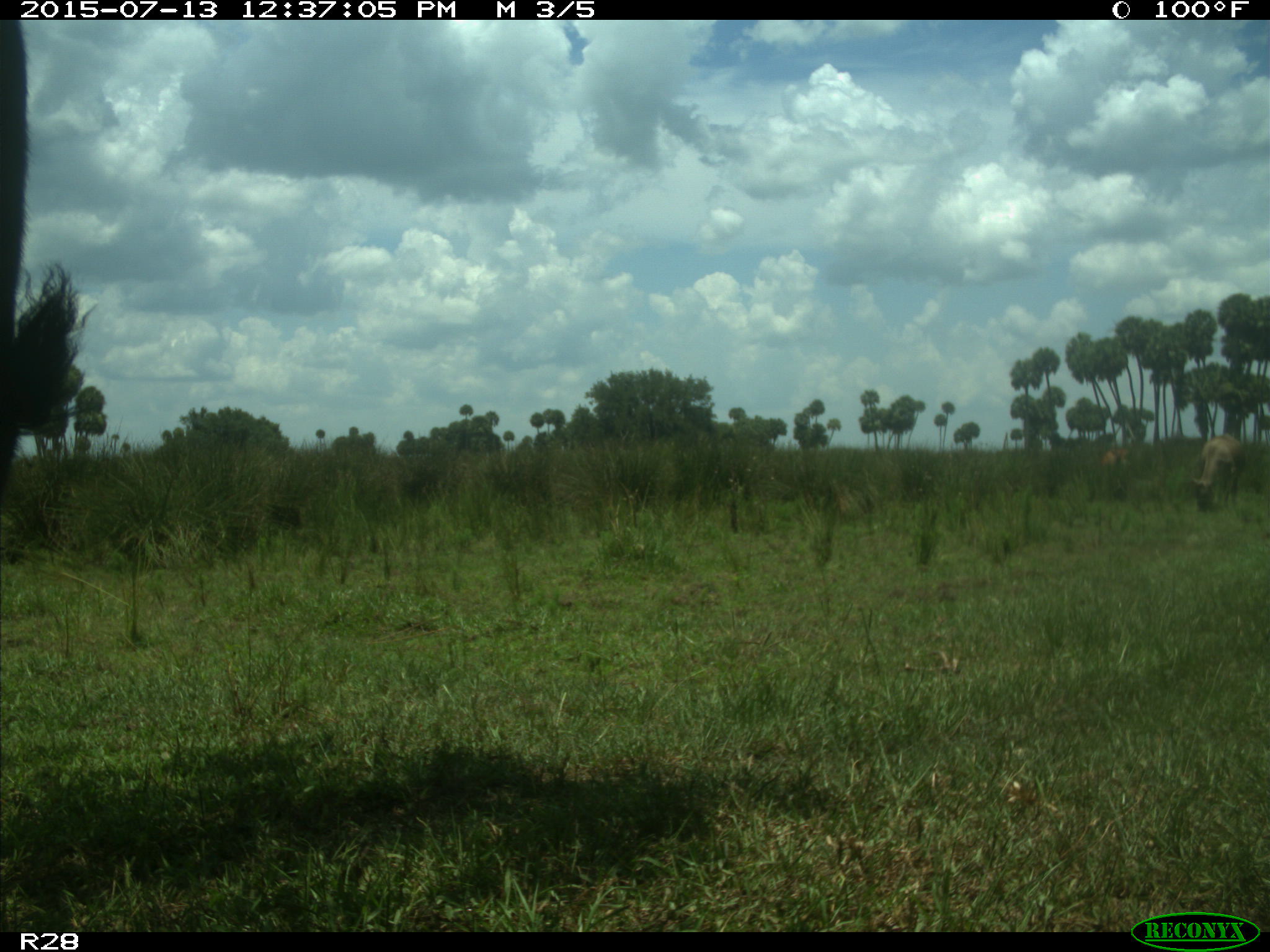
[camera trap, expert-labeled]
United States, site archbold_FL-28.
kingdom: Animalia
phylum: Chordata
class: Mammalia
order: Artiodactyla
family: Bovidae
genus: Bos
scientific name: Bos taurus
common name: domestic cow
Bos taurus (domestic cow).